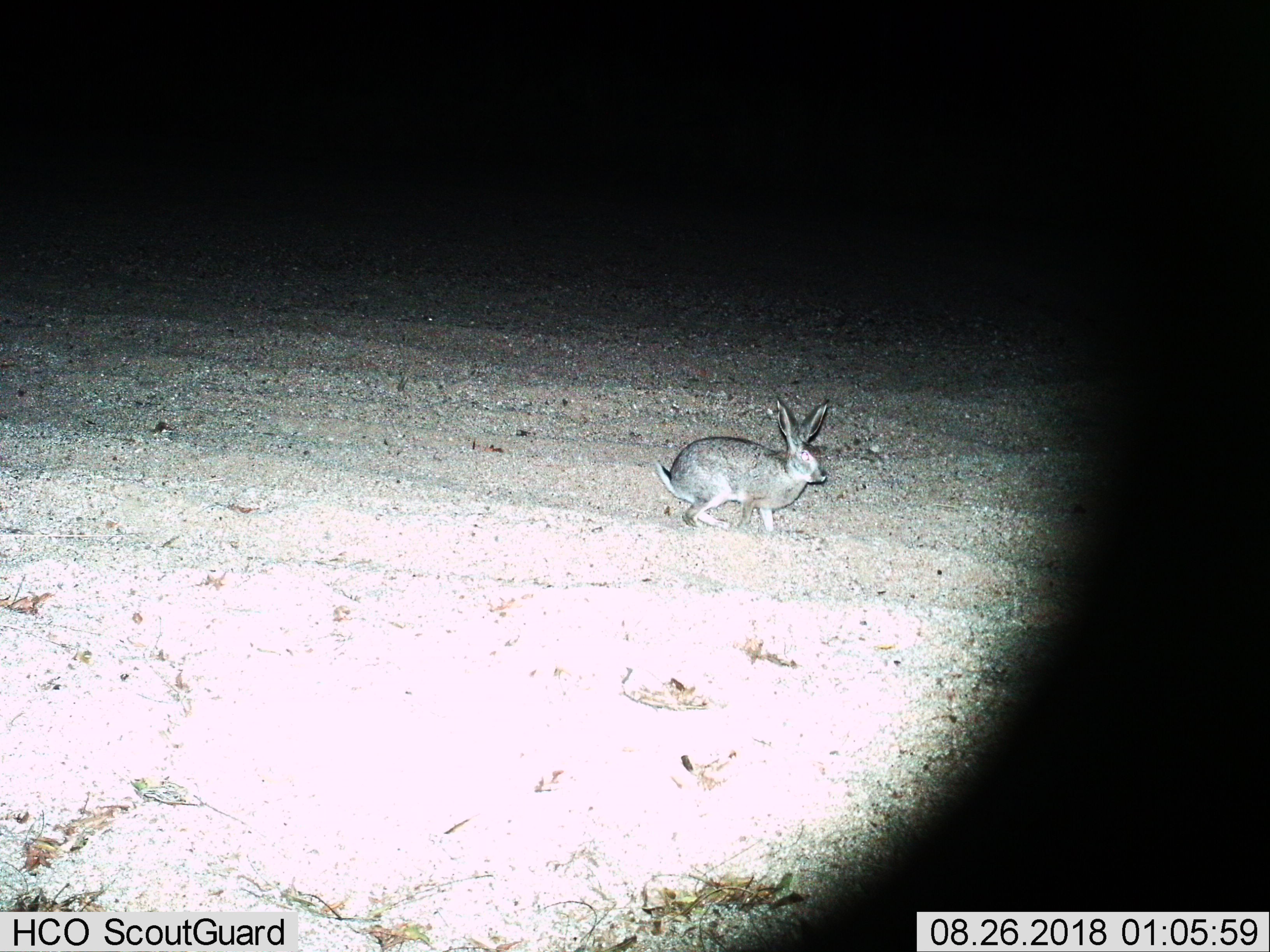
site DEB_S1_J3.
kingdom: Animalia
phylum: Chordata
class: Mammalia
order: Lagomorpha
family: Leporidae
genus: Lepus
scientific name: Lepus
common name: hare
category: hareunknown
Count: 1.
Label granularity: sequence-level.